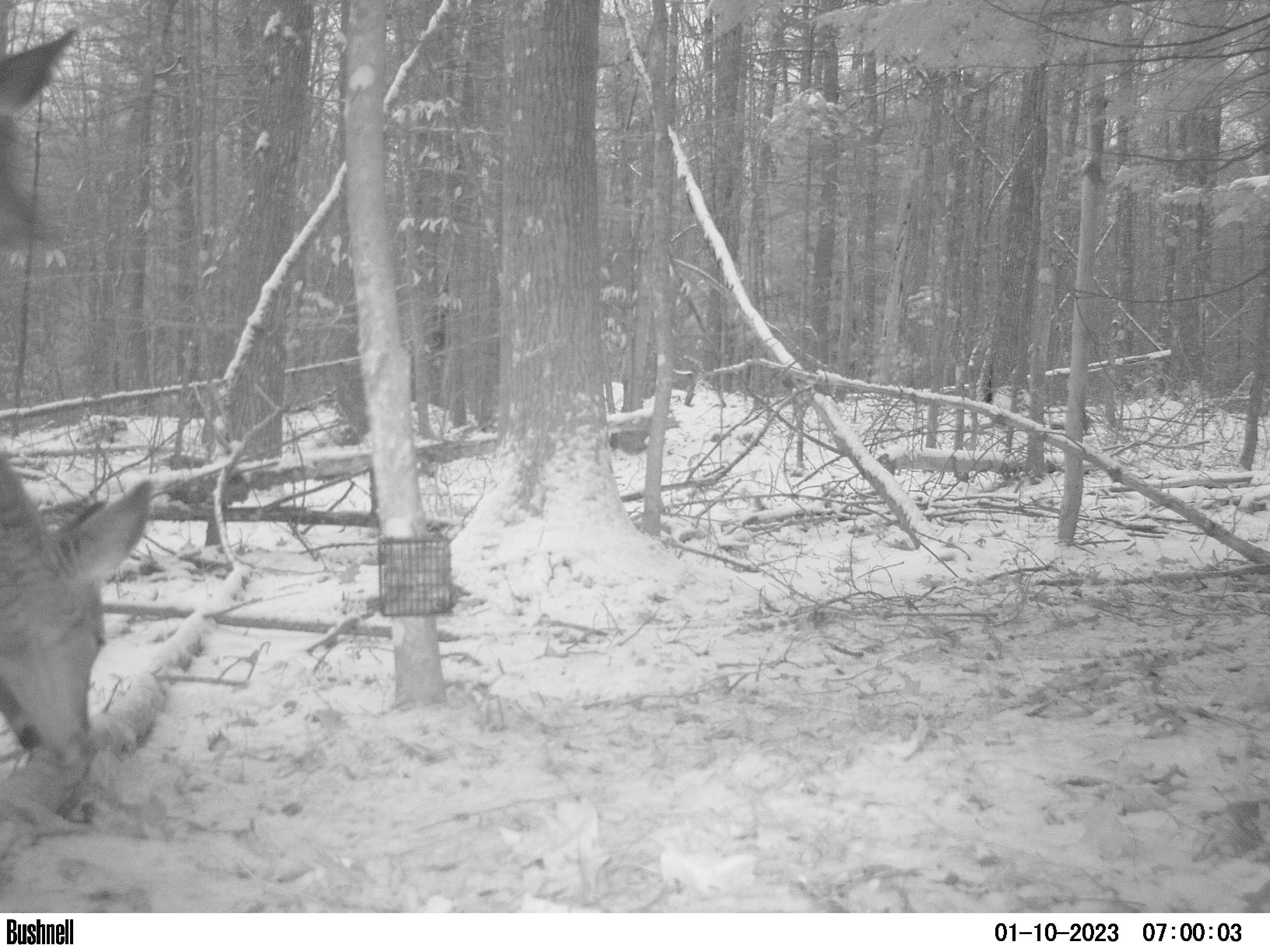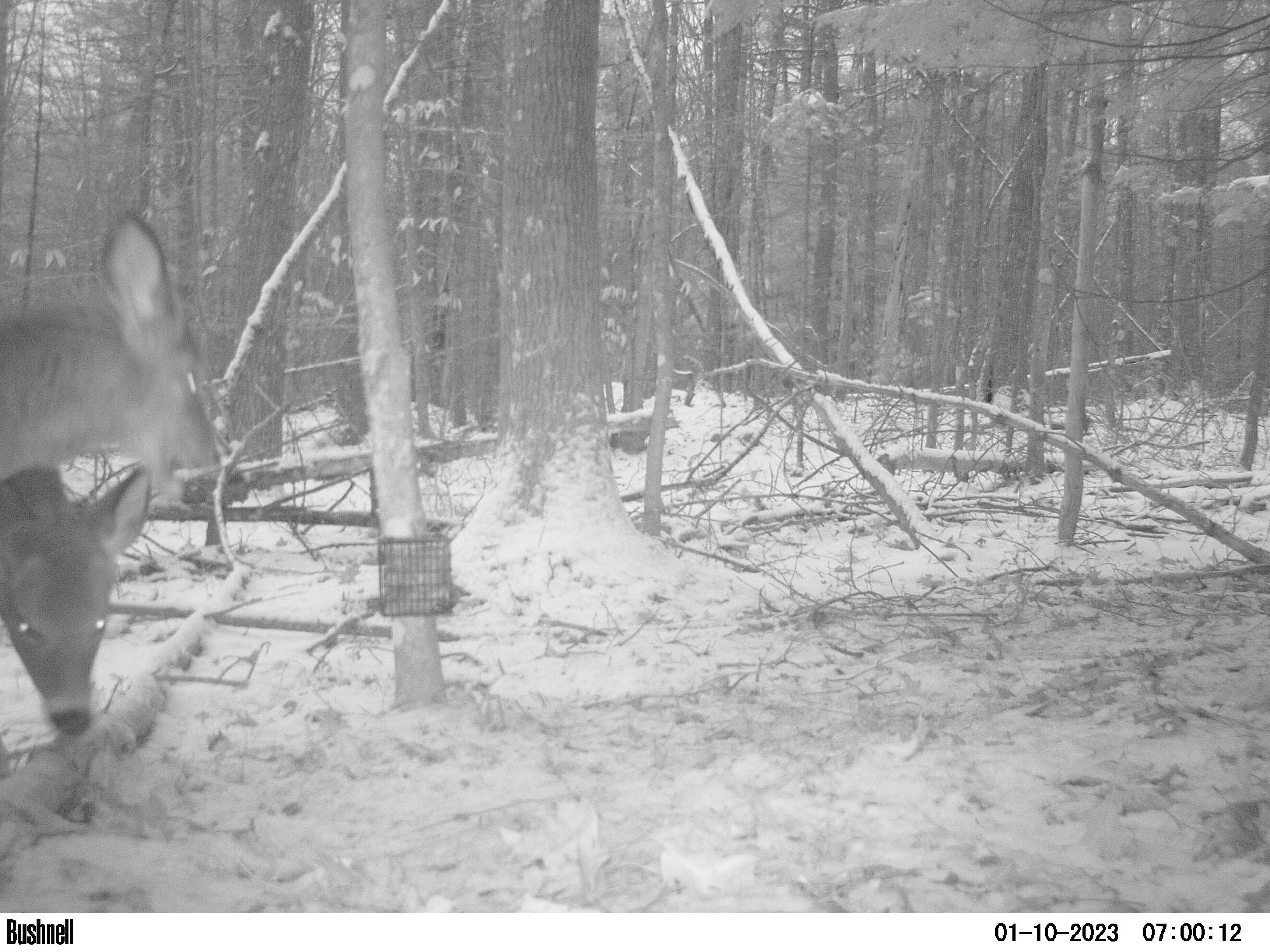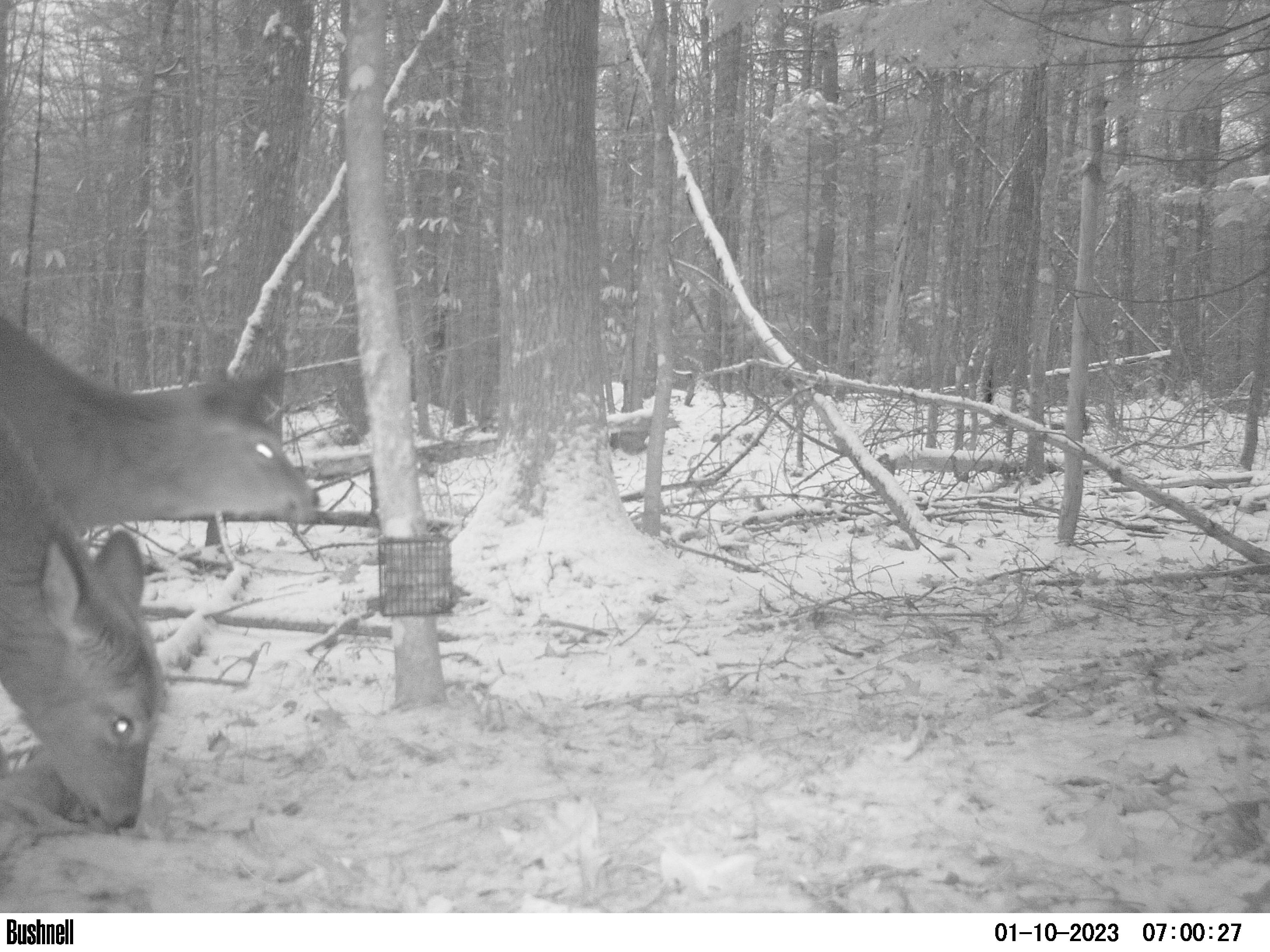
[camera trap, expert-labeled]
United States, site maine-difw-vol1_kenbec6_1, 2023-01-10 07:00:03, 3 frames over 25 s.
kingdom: Animalia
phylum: Chordata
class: Mammalia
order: Artiodactyla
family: Cervidae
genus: Odocoileus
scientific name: Odocoileus virginianus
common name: white-tailed deer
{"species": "white-tailed deer (Odocoileus virginianus)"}